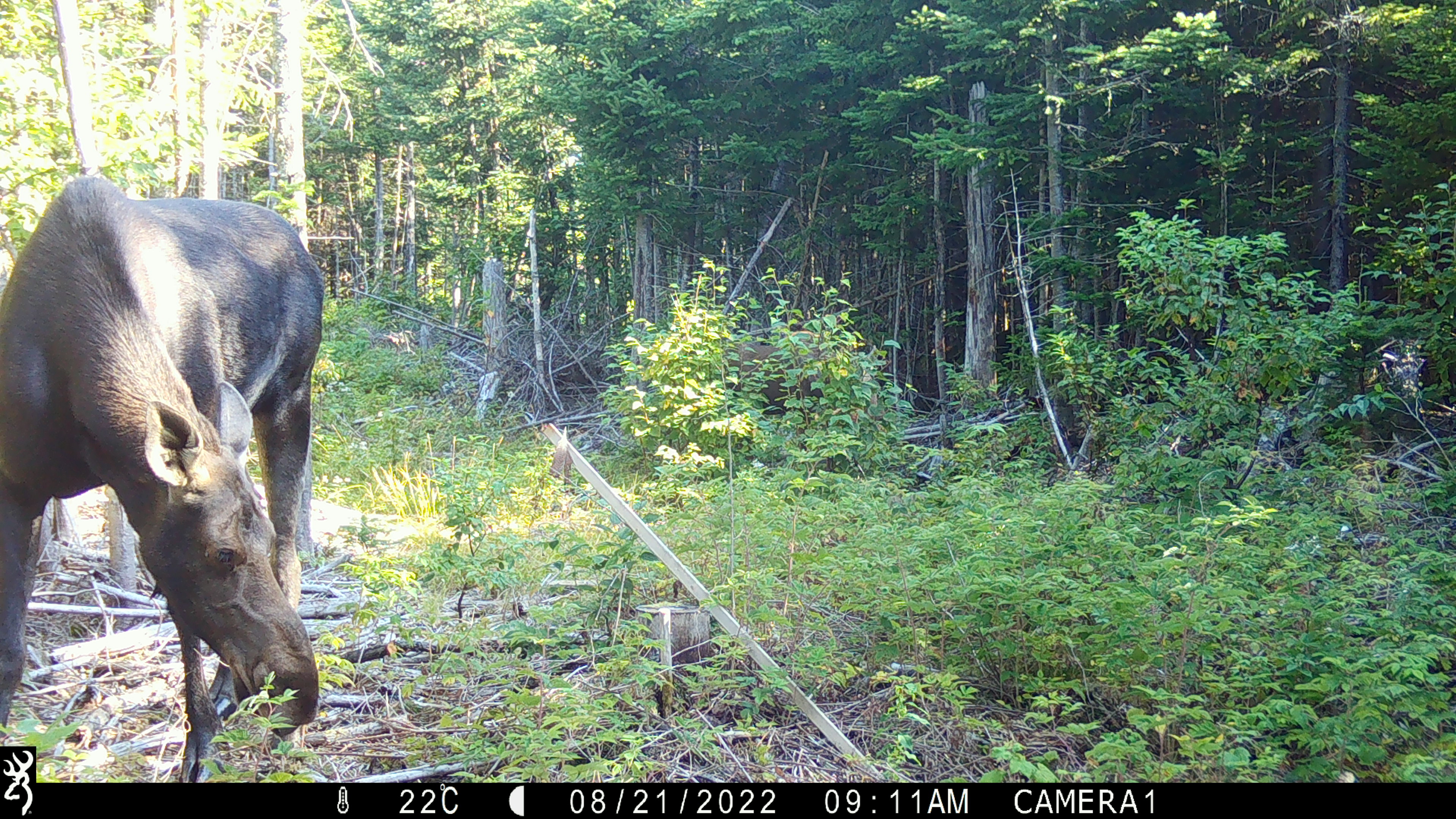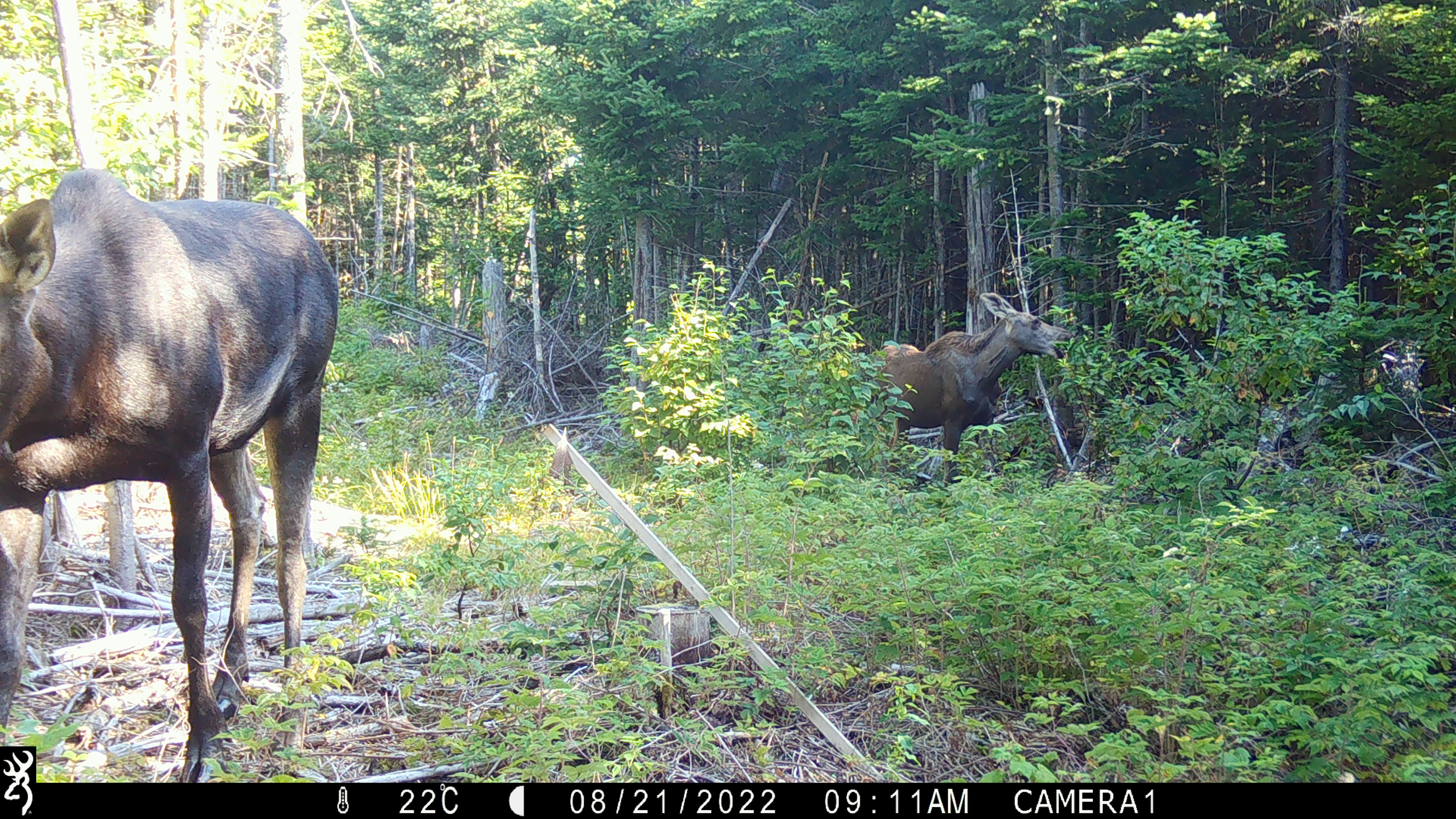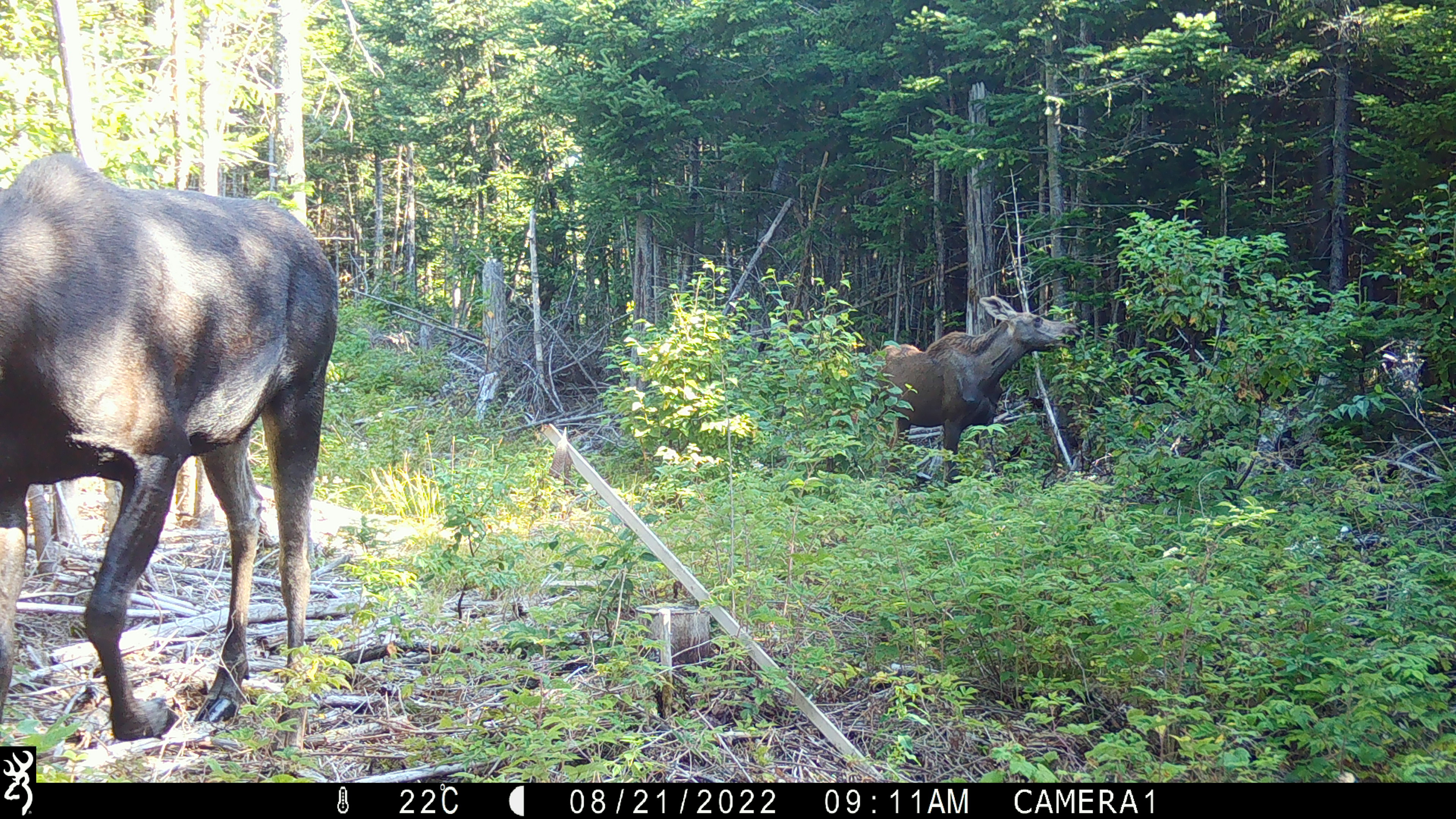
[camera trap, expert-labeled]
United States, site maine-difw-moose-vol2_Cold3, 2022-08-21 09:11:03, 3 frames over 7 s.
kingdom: Animalia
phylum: Chordata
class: Mammalia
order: Artiodactyla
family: Cervidae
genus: Alces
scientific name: Alces alces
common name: moose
Moose (Alces alces).